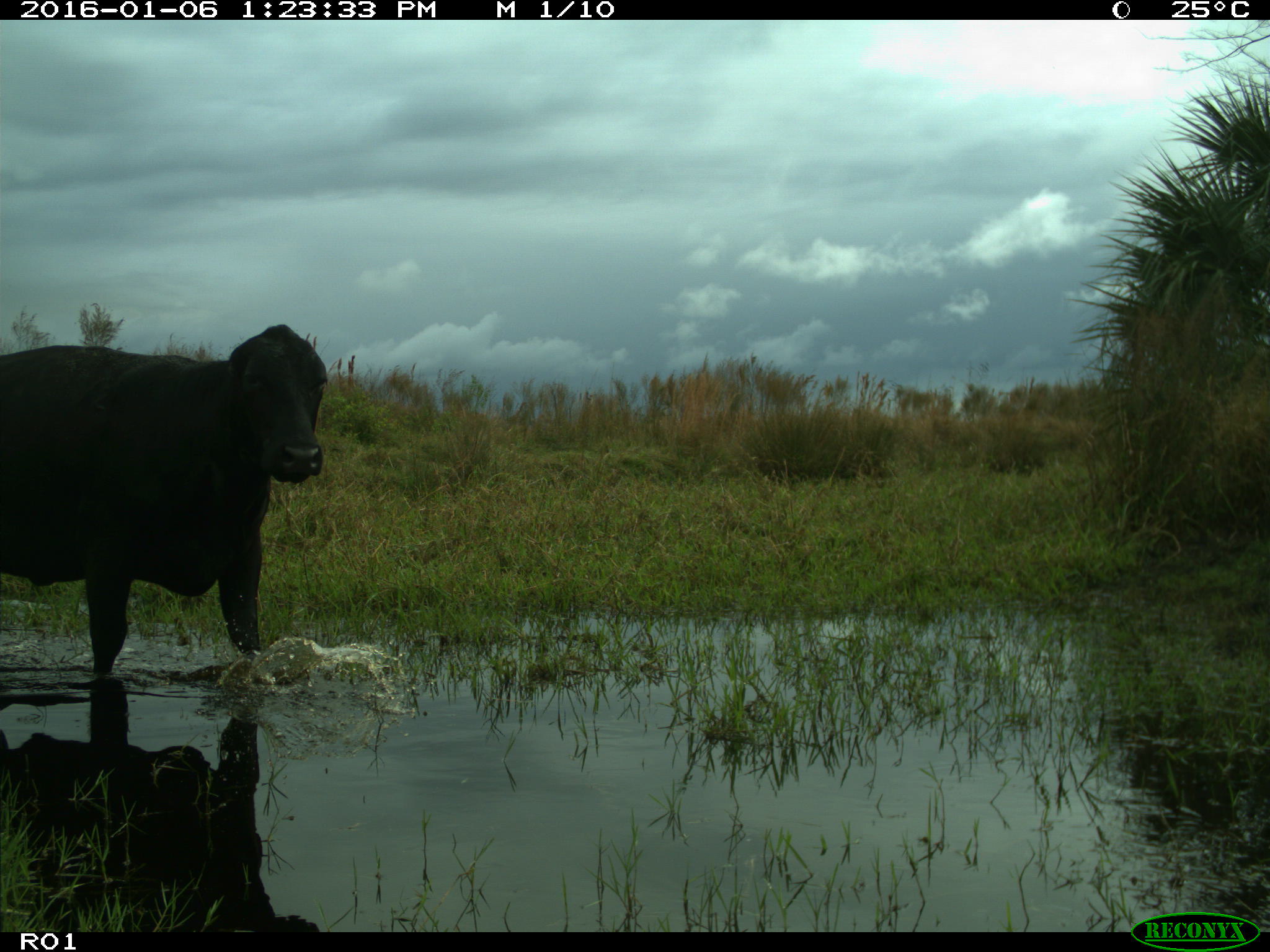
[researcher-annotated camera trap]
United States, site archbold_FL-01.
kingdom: Animalia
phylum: Chordata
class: Mammalia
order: Artiodactyla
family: Bovidae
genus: Bos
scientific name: Bos taurus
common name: domestic cow